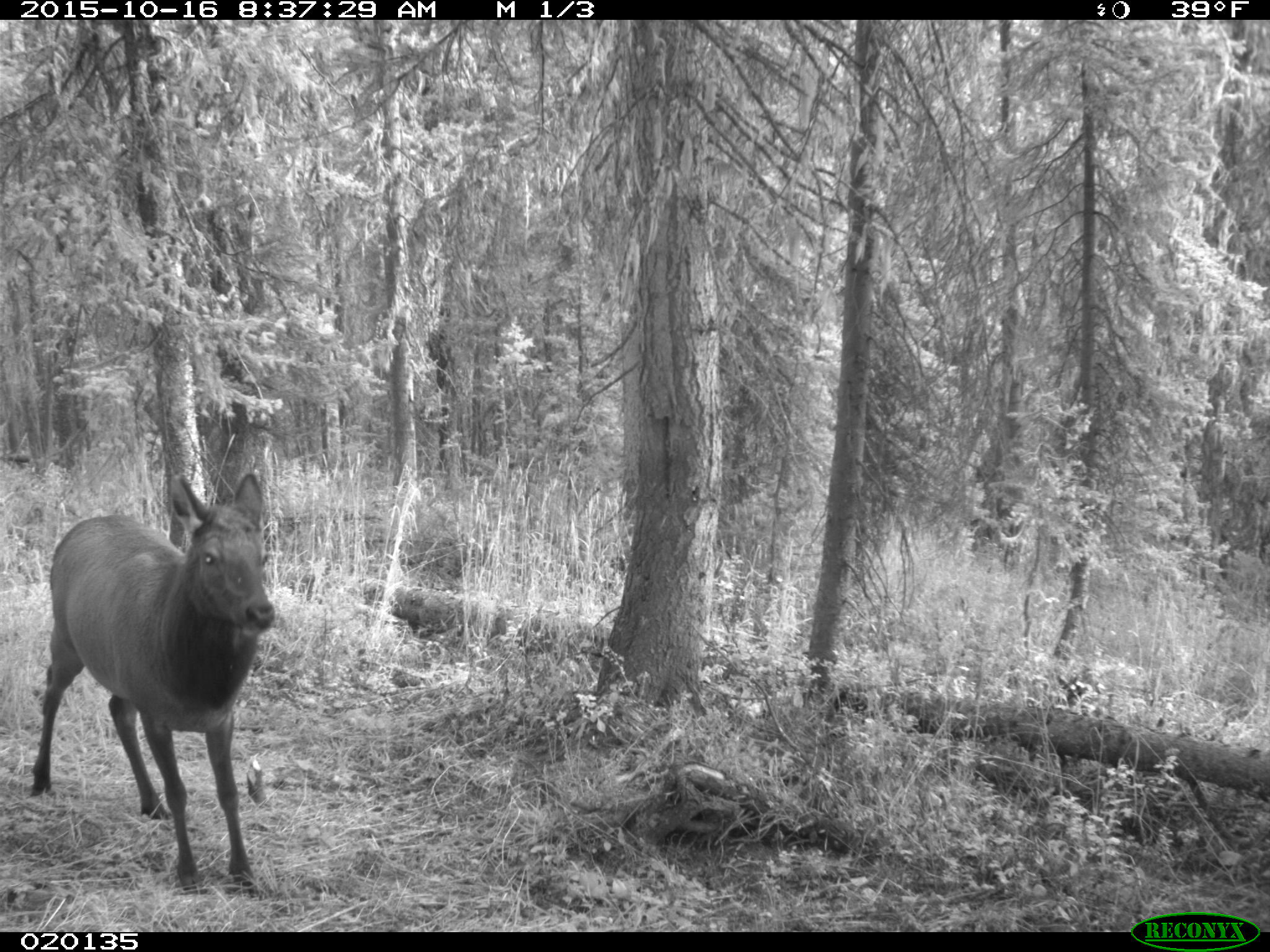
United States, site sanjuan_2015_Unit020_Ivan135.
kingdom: Animalia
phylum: Chordata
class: Mammalia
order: Artiodactyla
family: Cervidae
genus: Cervus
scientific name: Cervus elaphus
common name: red deer